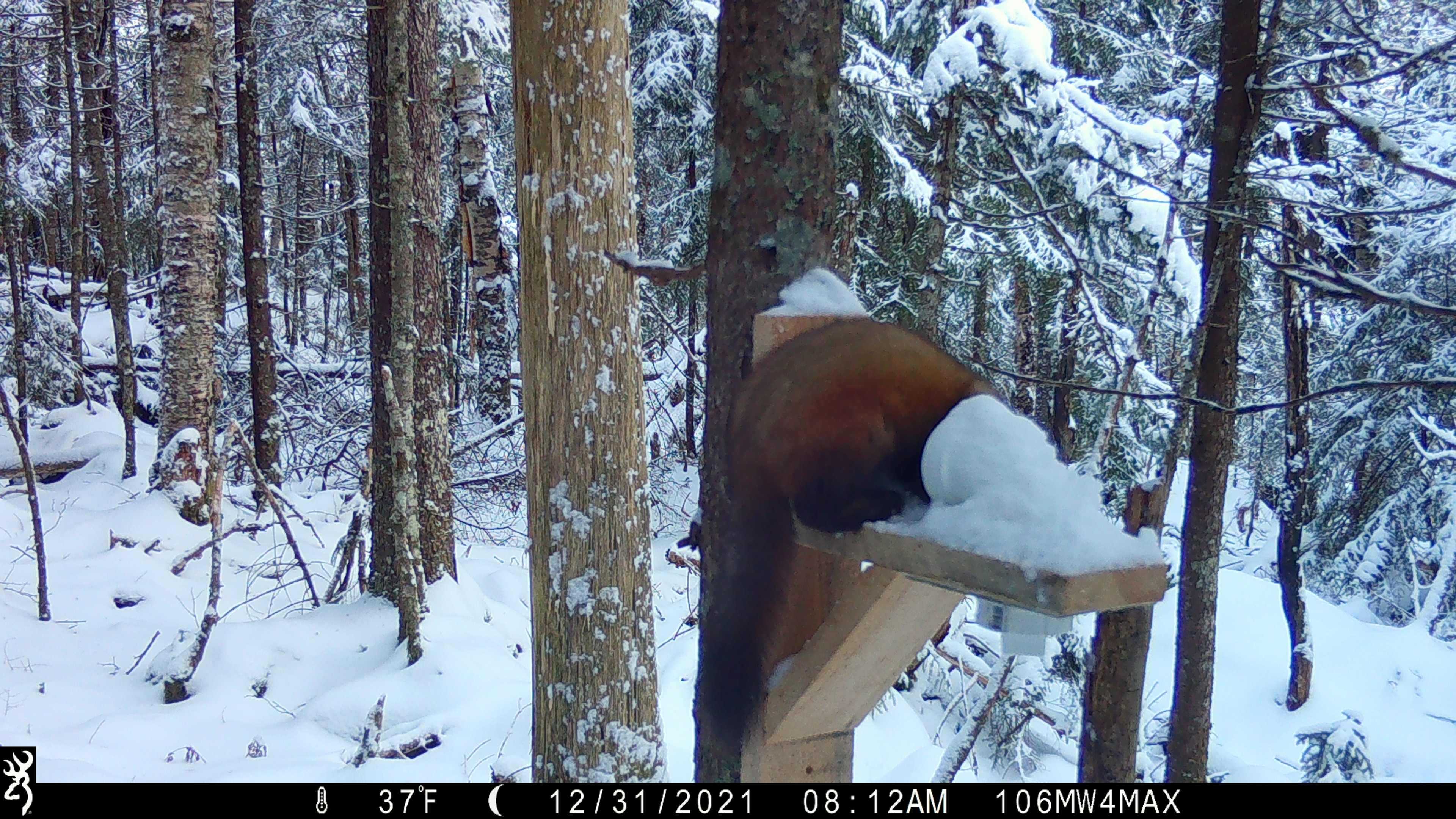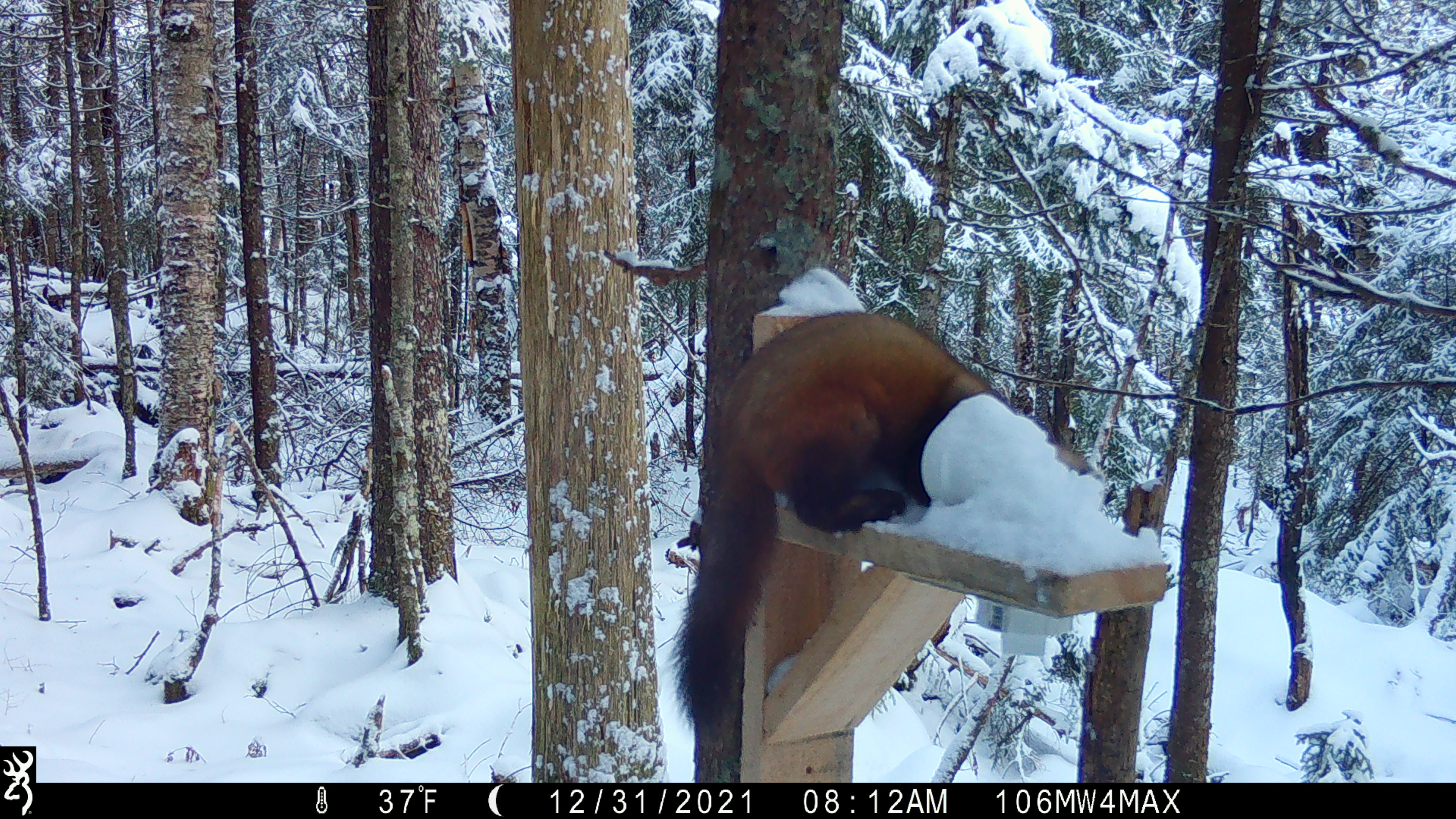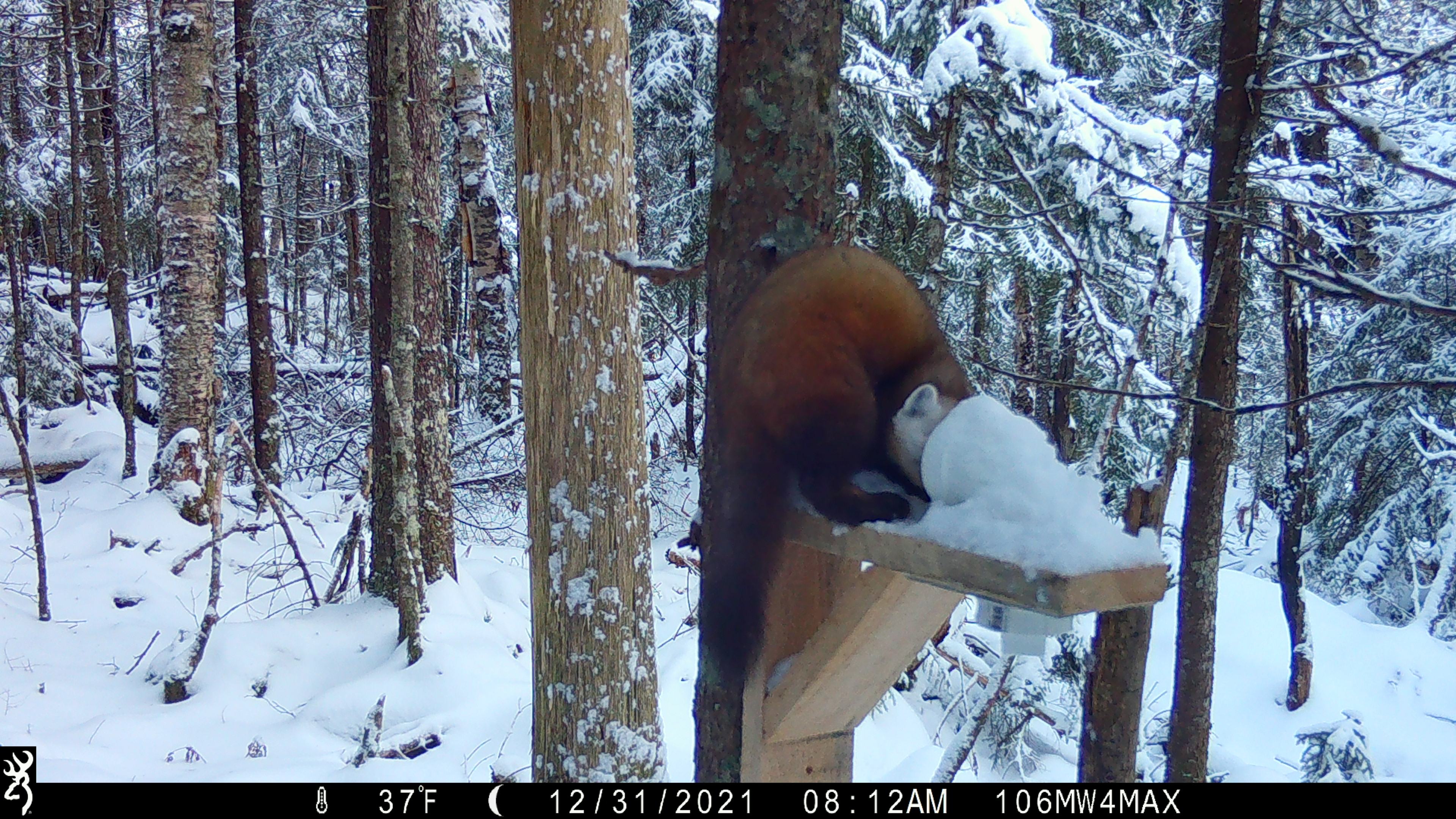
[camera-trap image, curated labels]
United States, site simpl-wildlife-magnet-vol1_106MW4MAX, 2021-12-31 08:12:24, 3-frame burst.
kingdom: Animalia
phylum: Chordata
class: Mammalia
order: Carnivora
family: Mustelidae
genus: Martes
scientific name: Martes americana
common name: american marten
American marten (Martes americana).